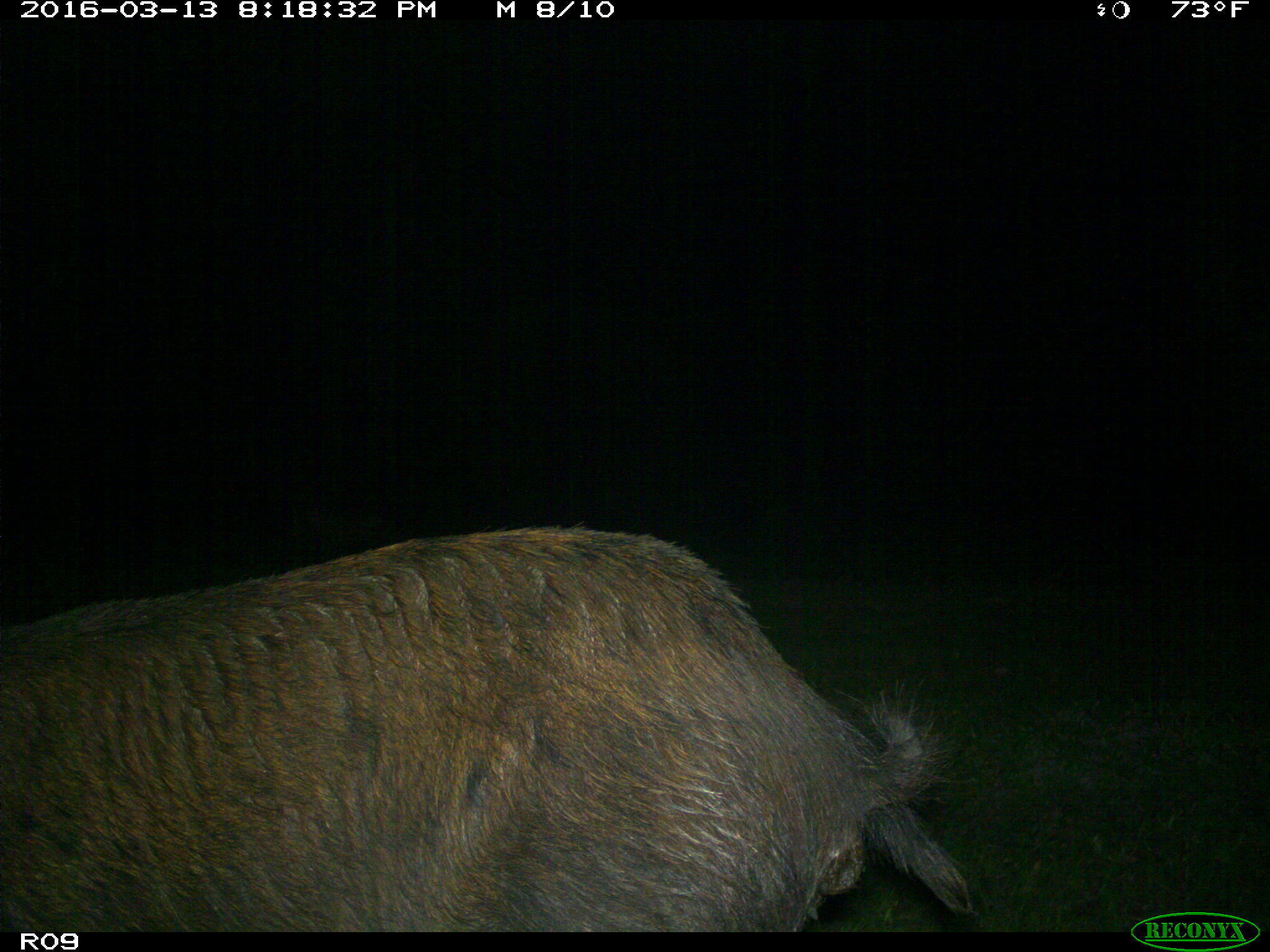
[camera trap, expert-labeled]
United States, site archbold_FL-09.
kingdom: Animalia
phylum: Chordata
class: Mammalia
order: Artiodactyla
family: Suidae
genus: Sus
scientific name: Sus scrofa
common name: wild boar